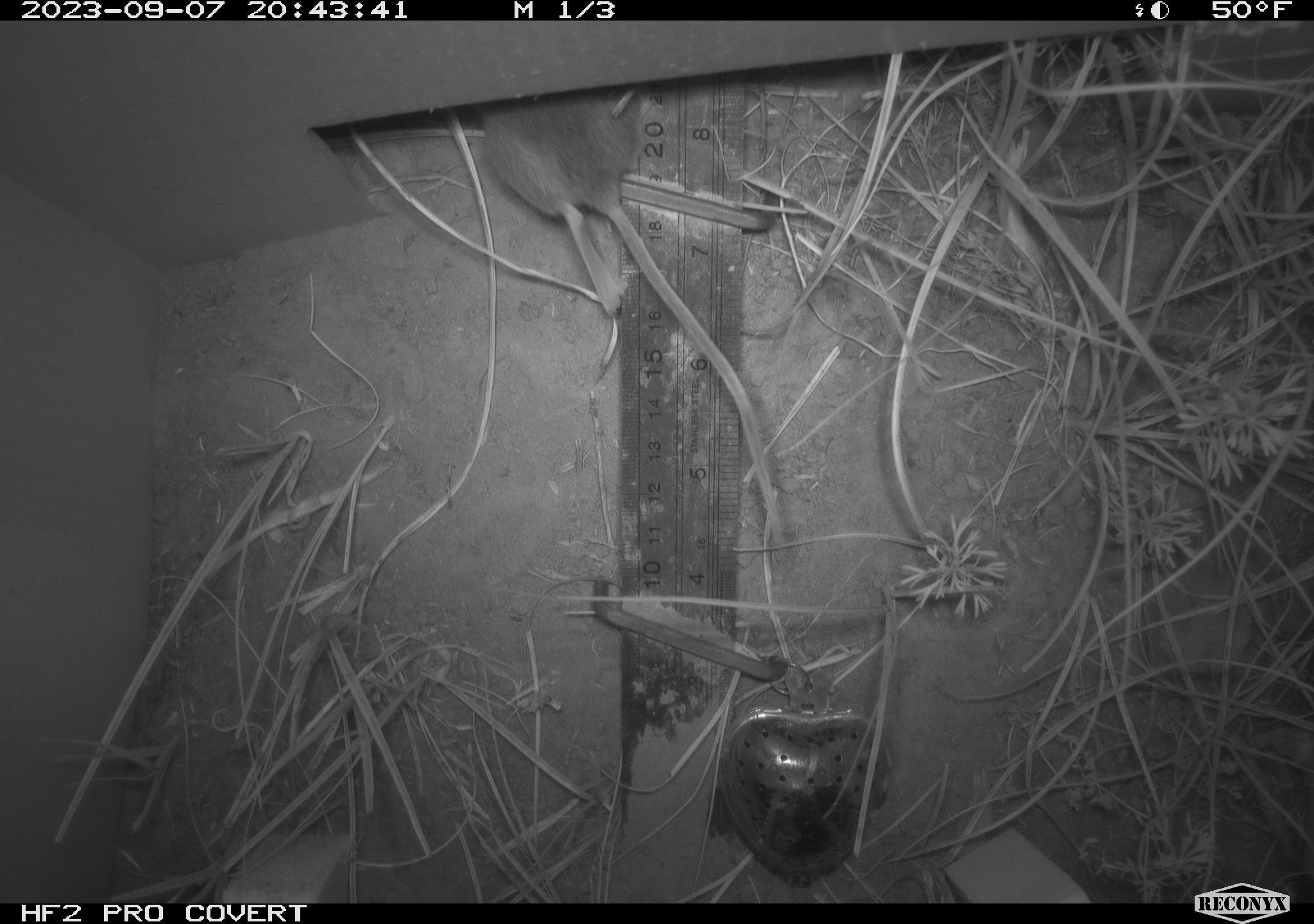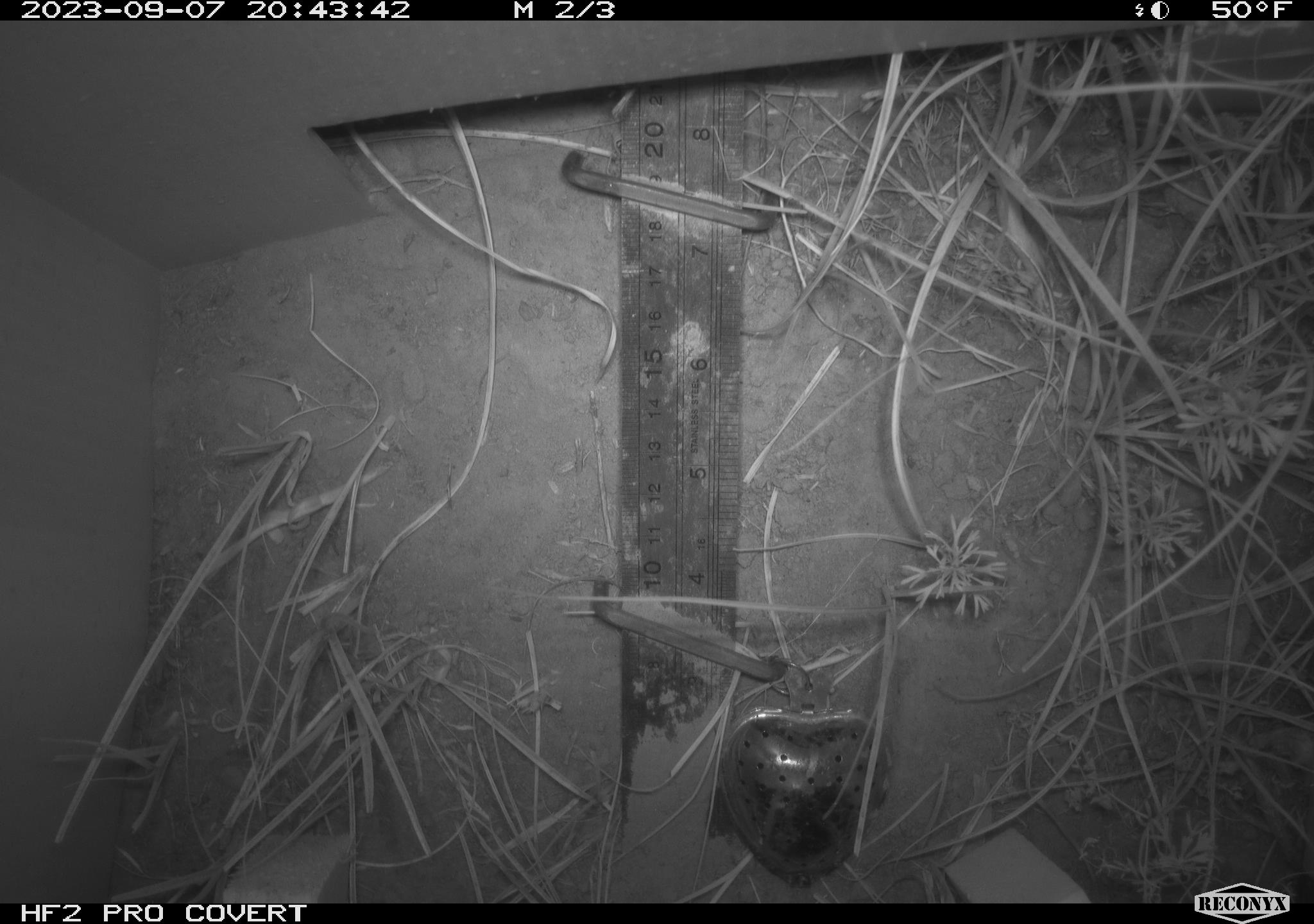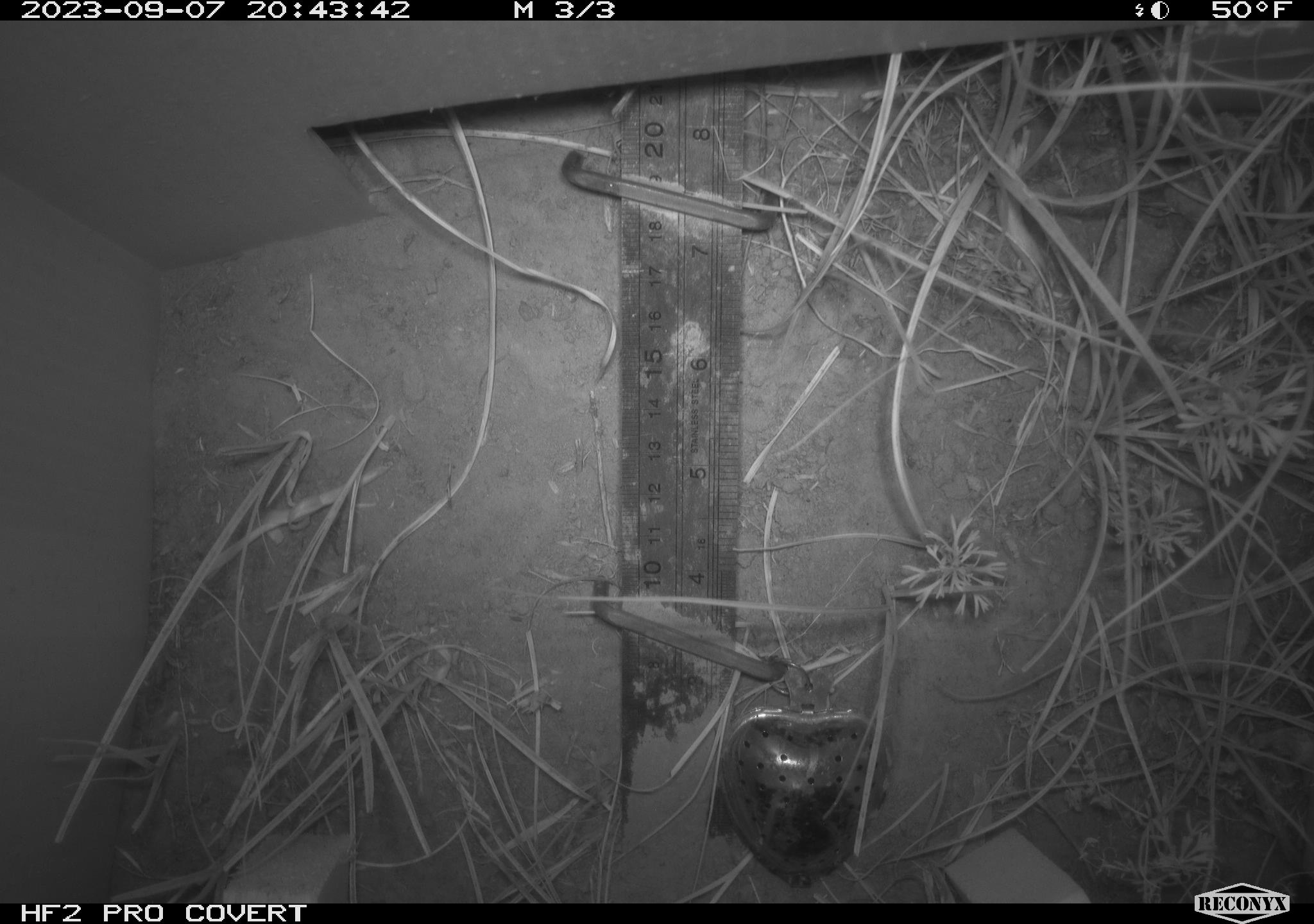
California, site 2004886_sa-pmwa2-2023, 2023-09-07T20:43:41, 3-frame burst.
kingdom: Animalia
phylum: Chordata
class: Mammalia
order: Rodentia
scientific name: Rodentia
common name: mouse species